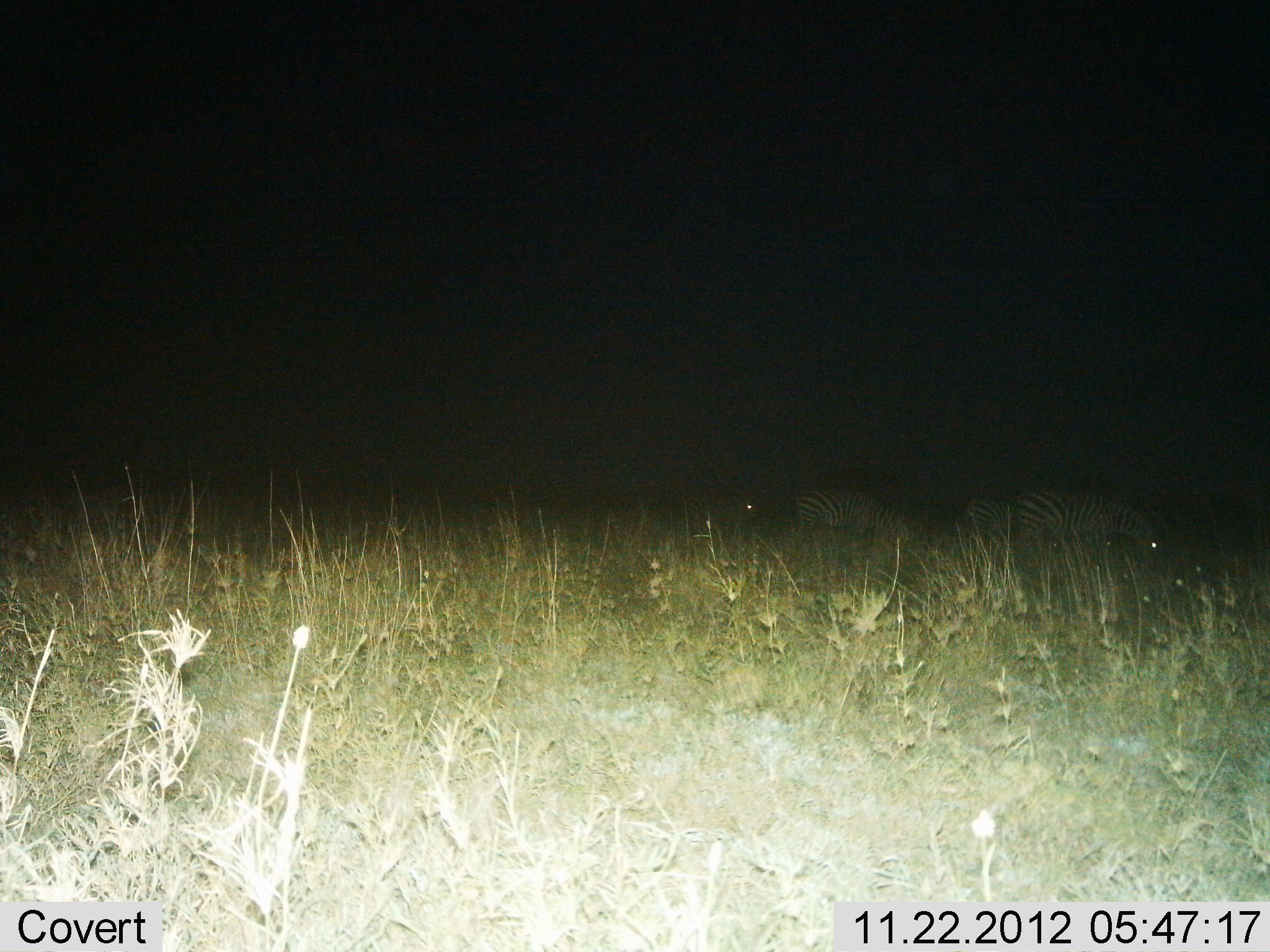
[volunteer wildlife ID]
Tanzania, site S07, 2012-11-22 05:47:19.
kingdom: Animalia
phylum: Chordata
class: Mammalia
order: Perissodactyla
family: Equidae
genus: Equus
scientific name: Equus quagga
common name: plains zebra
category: zebra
Zebra (plains zebra) (Equus quagga), count 4. Behavior (volunteer vote fractions): standing 30%, resting 0%, moving 0%, interacting 0%. Young present (vote fraction): 0%. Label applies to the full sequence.